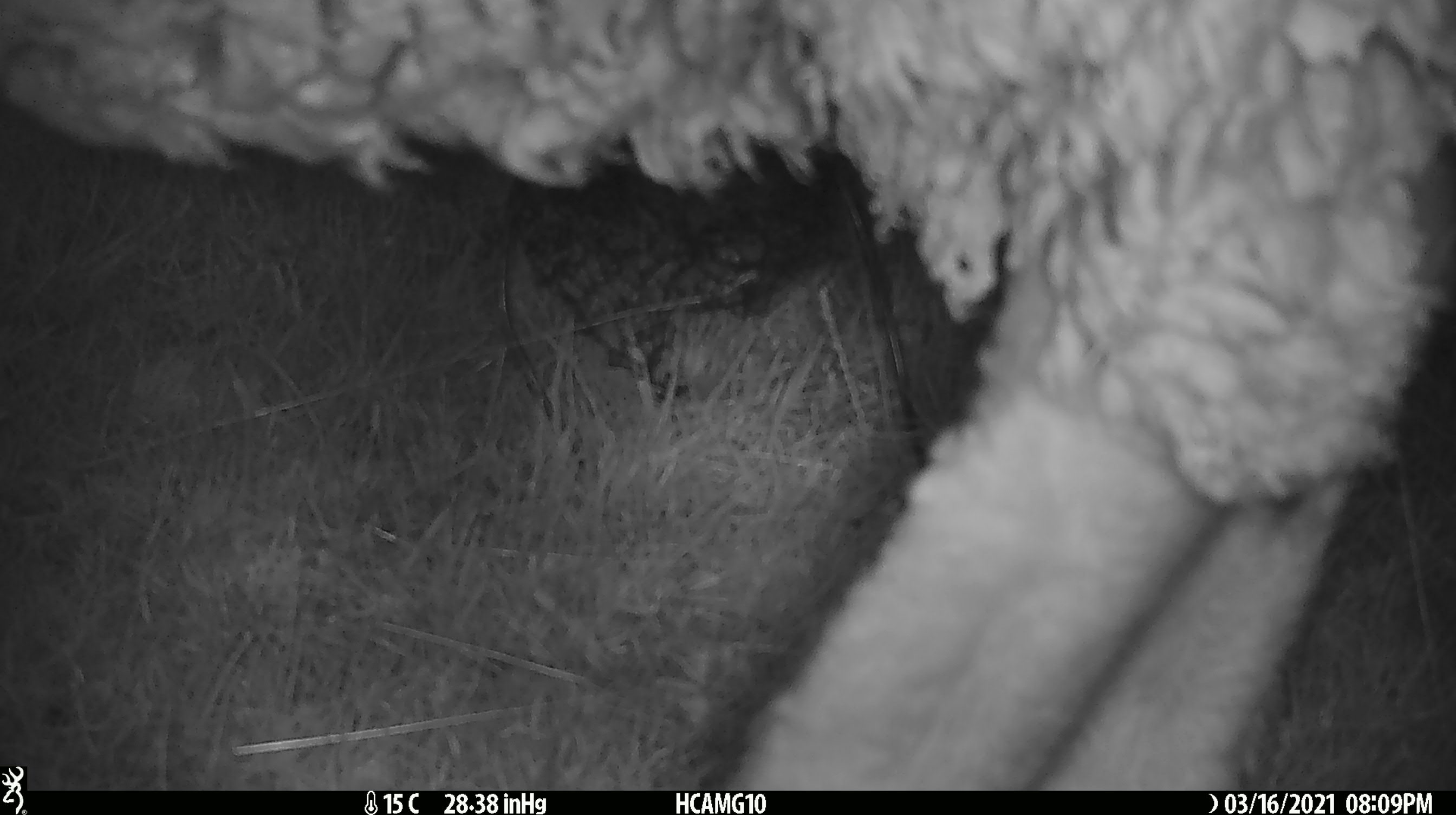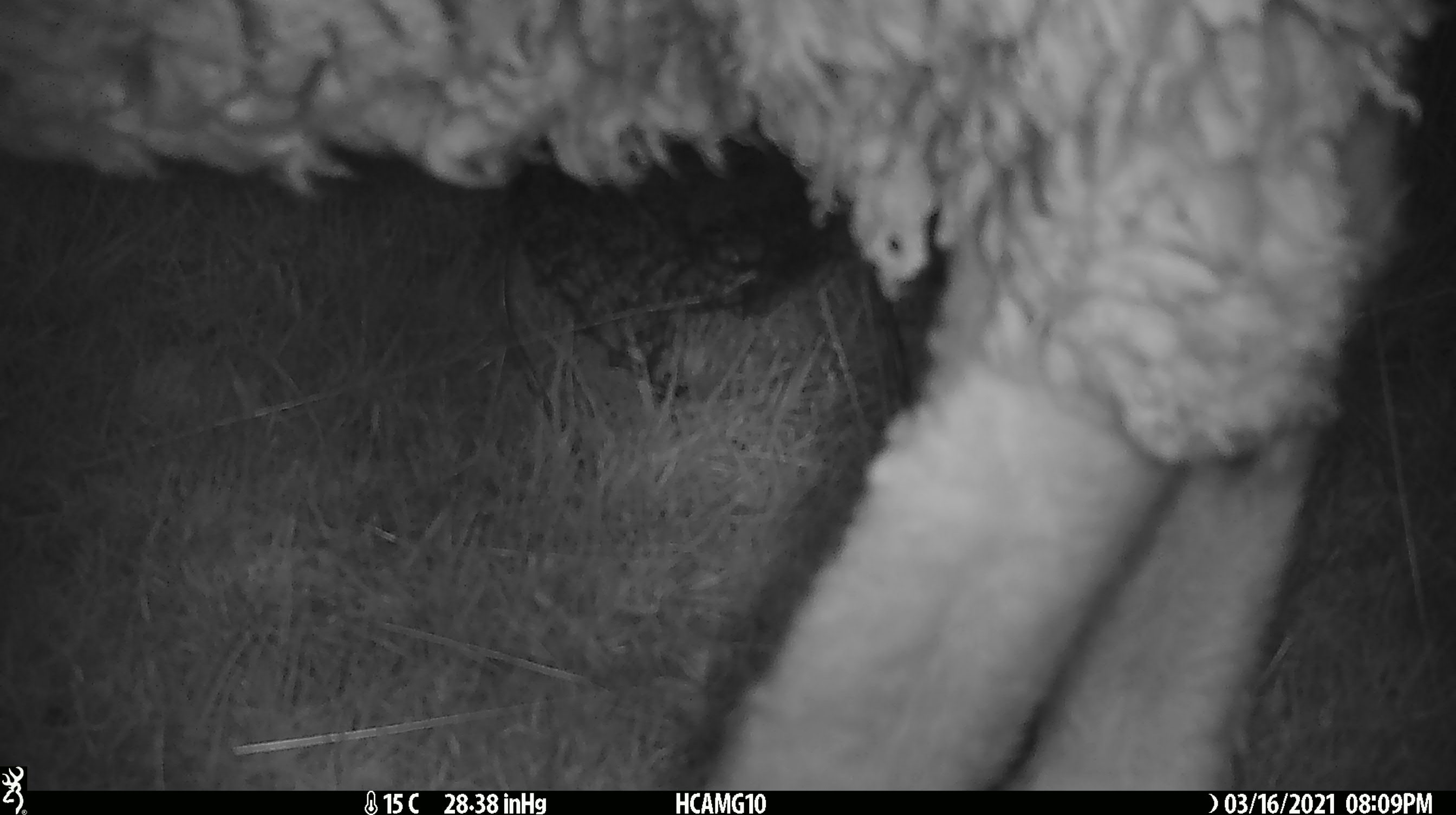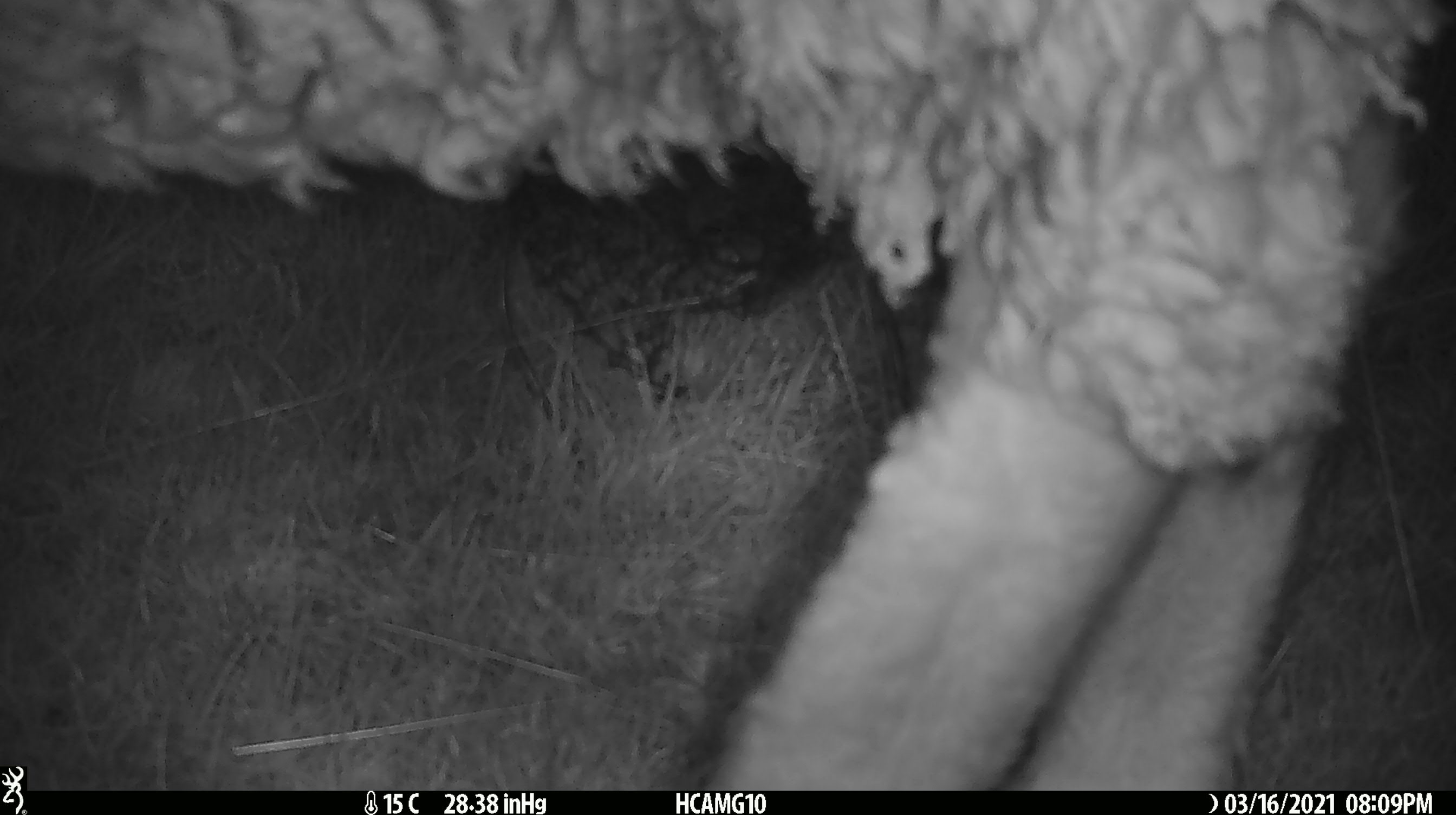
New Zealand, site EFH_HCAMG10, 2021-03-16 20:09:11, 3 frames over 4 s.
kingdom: Animalia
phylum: Chordata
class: Mammalia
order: Artiodactyla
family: Bovidae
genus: Ovis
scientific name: Ovis aries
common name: domestic sheep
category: sheep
Sheep (domestic sheep) (Ovis aries).